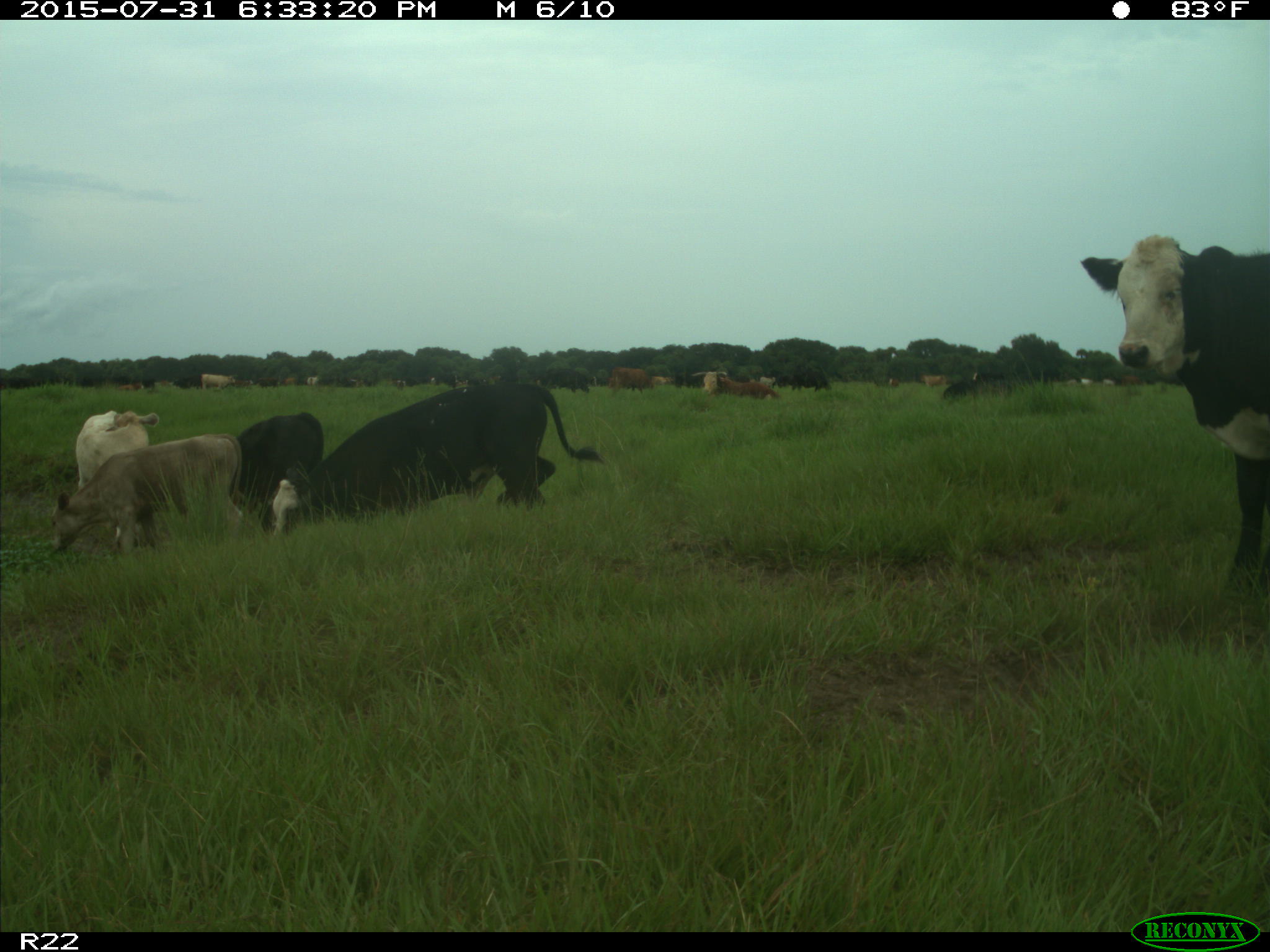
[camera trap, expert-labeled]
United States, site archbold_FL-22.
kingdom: Animalia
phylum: Chordata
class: Mammalia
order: Artiodactyla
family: Bovidae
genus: Bos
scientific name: Bos taurus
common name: domestic cow